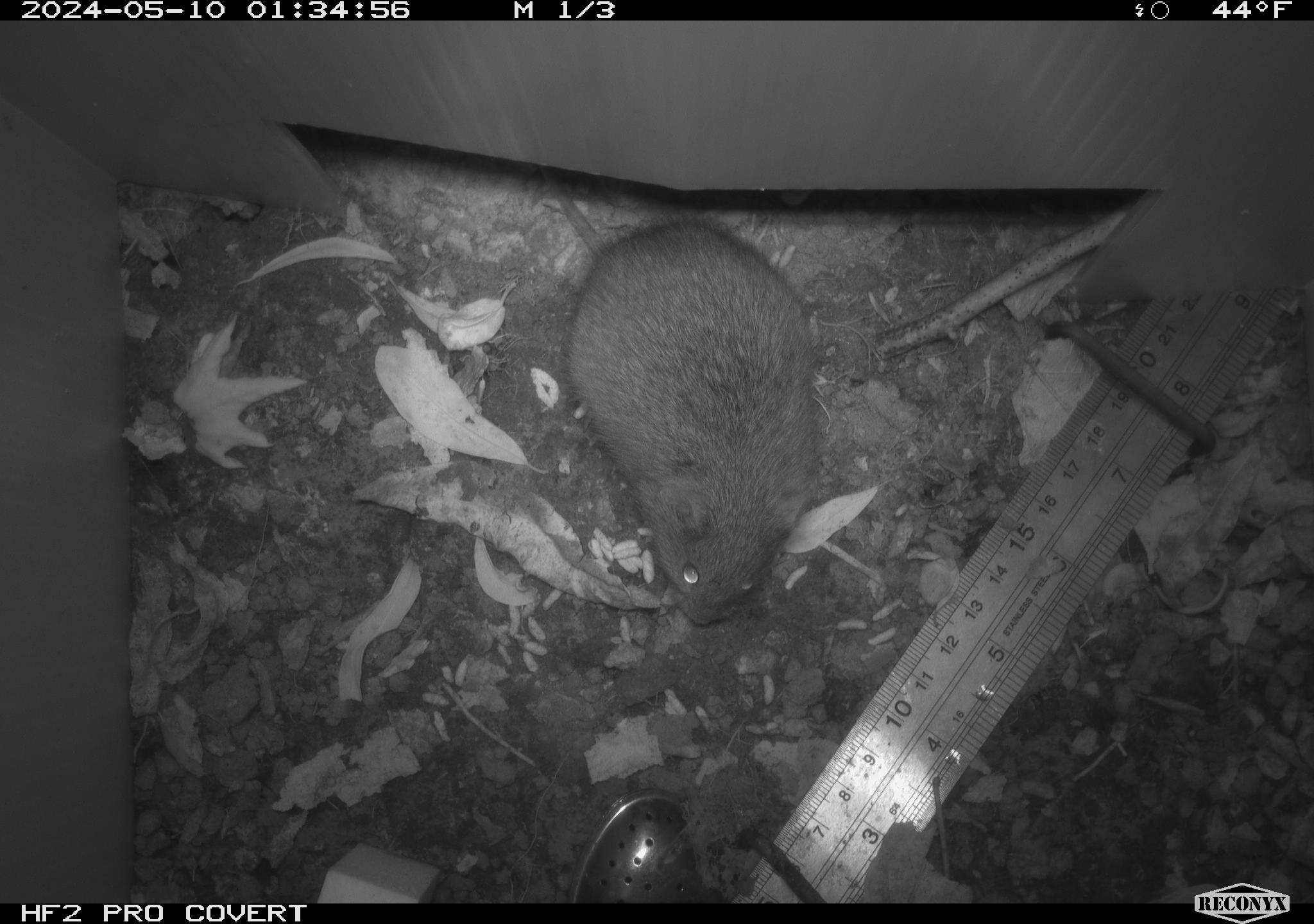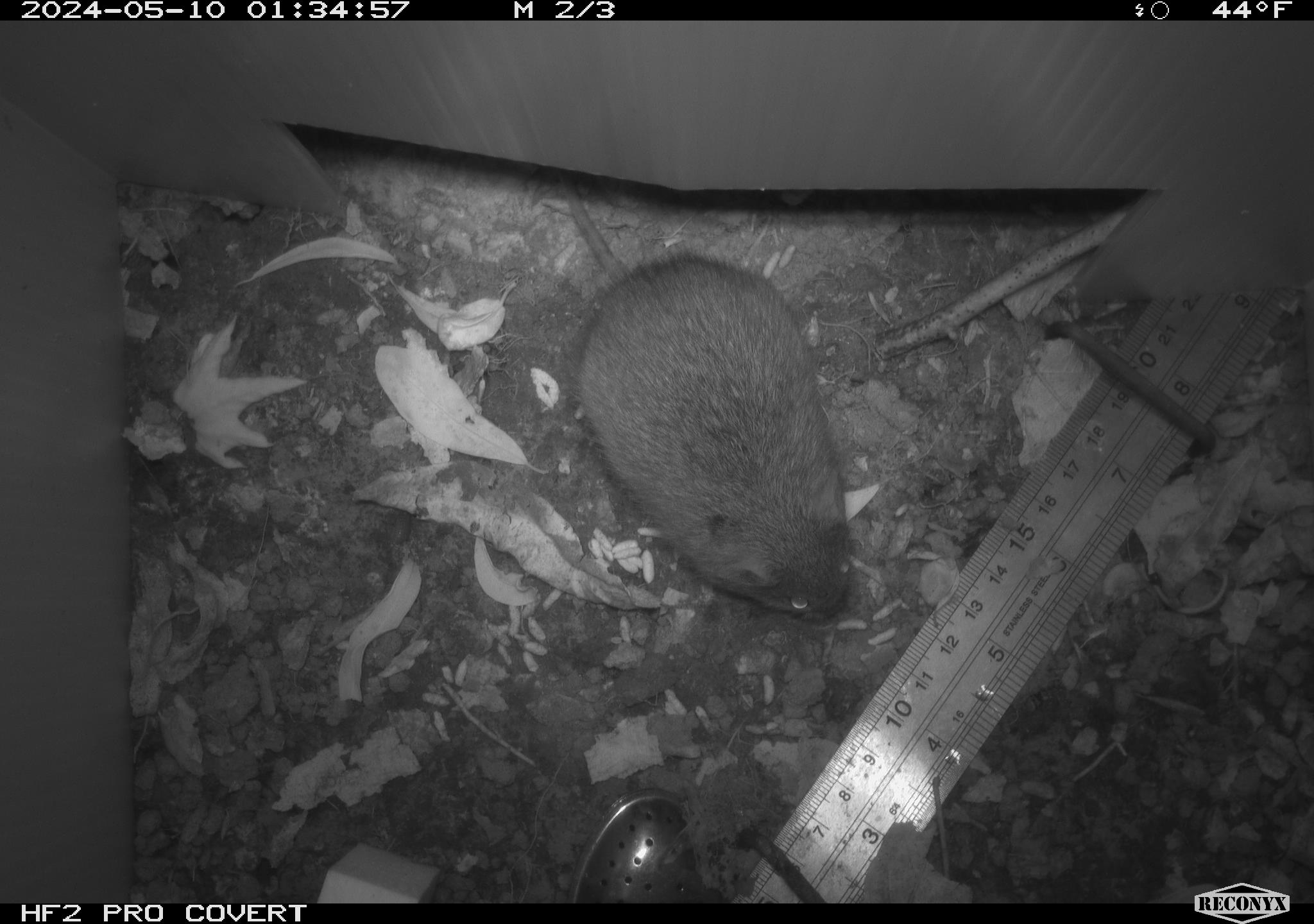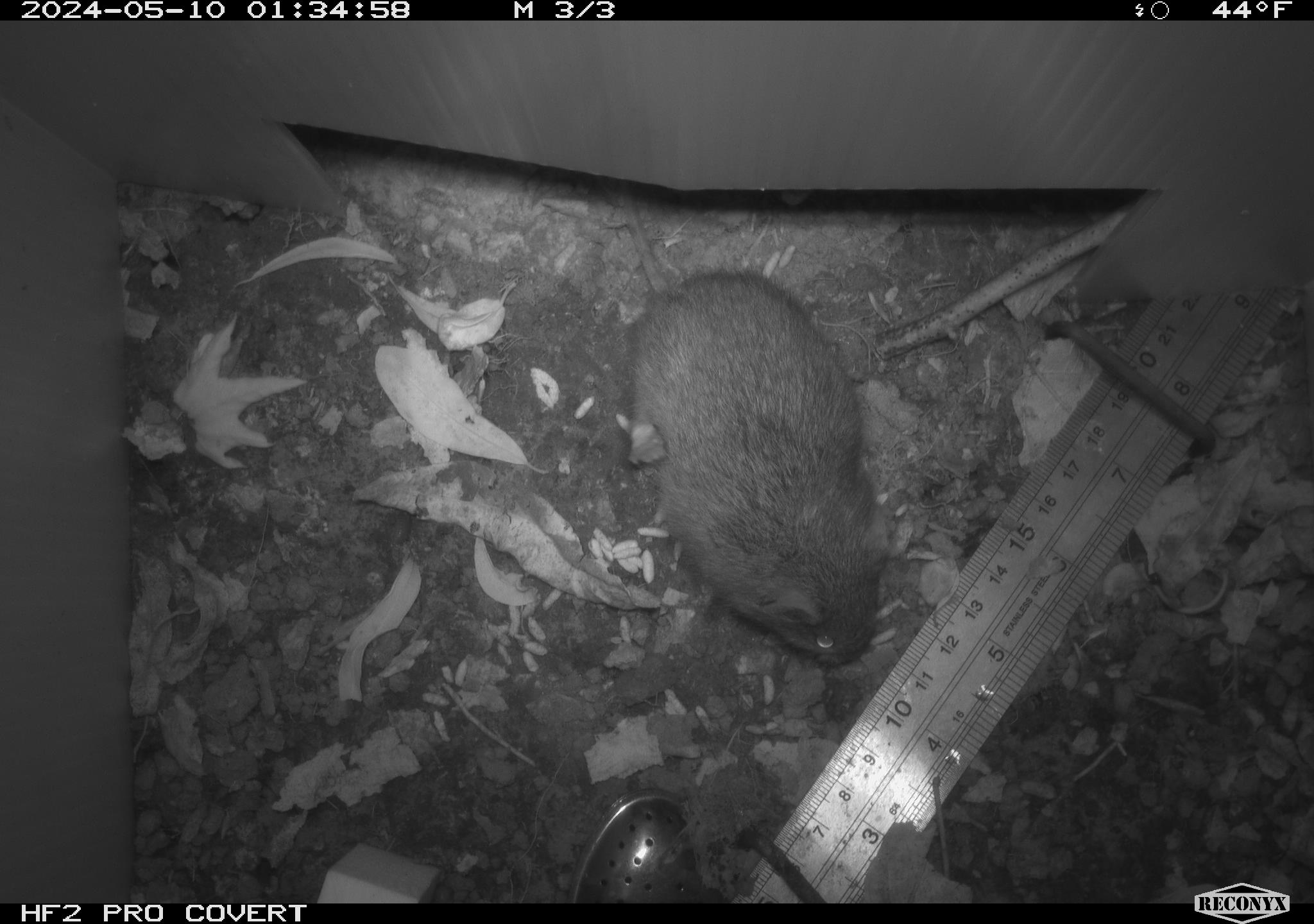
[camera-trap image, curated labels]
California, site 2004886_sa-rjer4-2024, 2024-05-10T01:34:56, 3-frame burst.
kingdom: Animalia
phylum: Chordata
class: Mammalia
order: Rodentia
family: Cricetidae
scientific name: Arvicolinae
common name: voles, lemmings, and muskrats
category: arvicolinae subfamily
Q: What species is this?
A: Arvicolinae subfamily (voles, lemmings, and muskrats) (Arvicolinae).